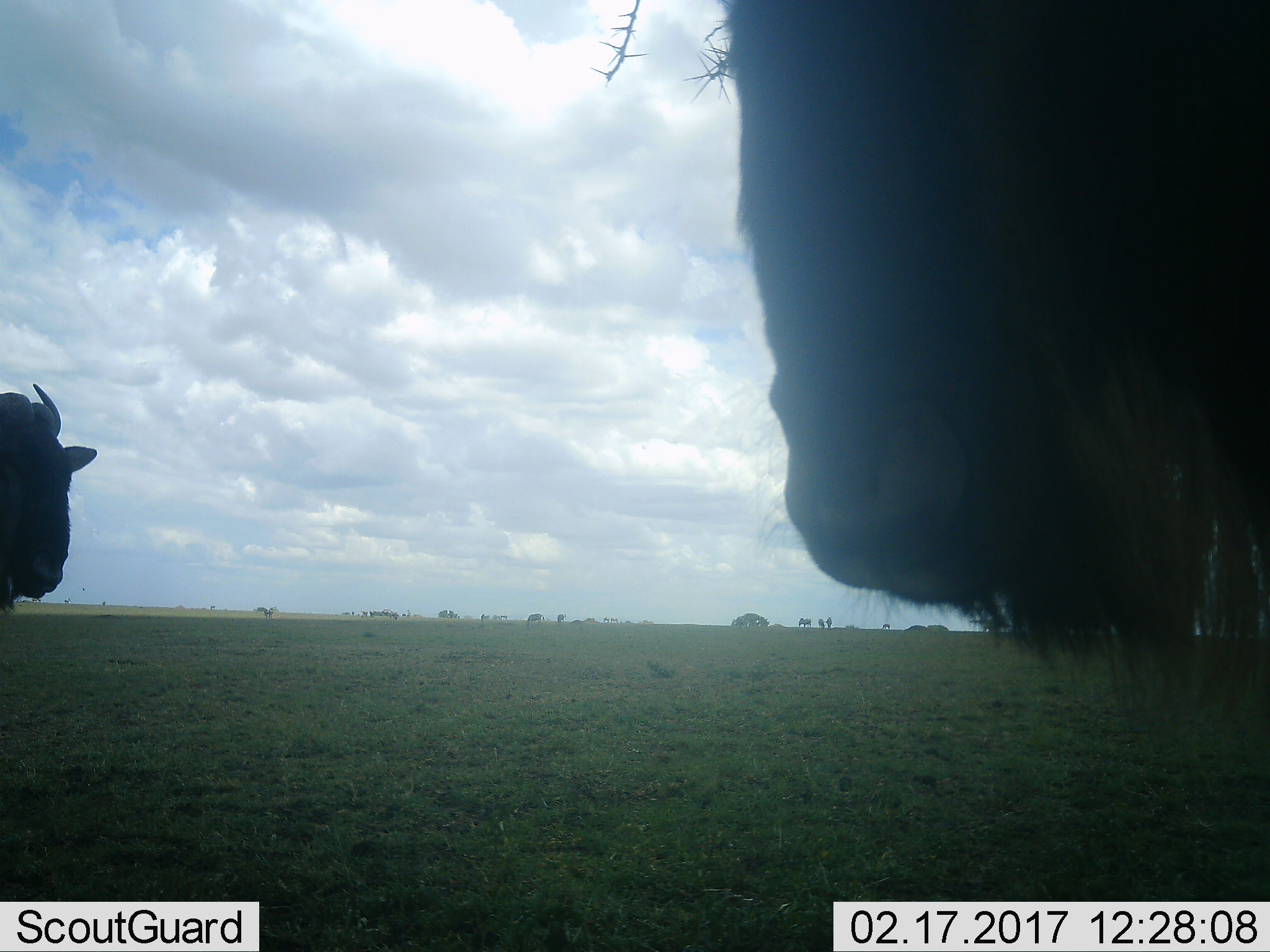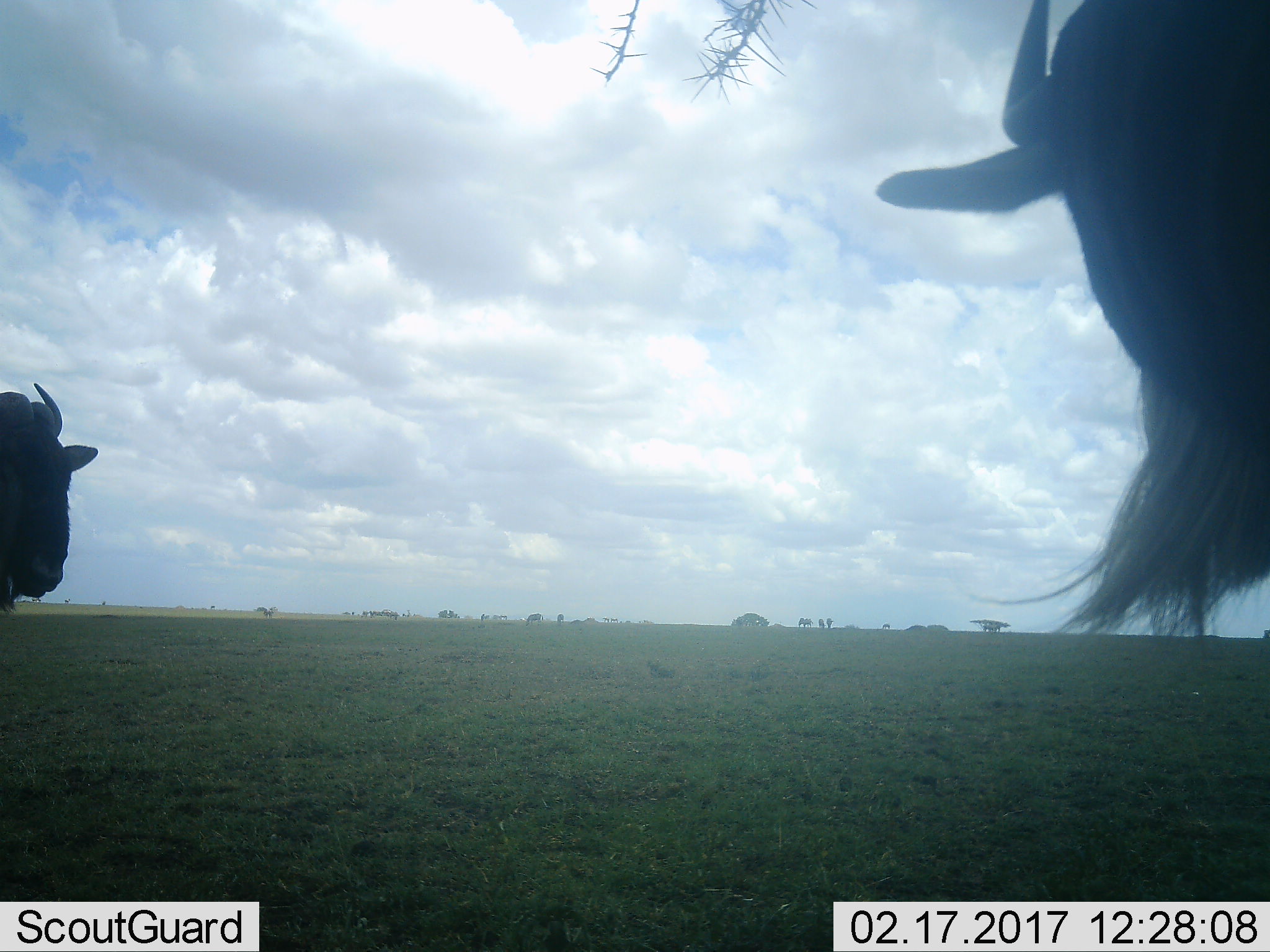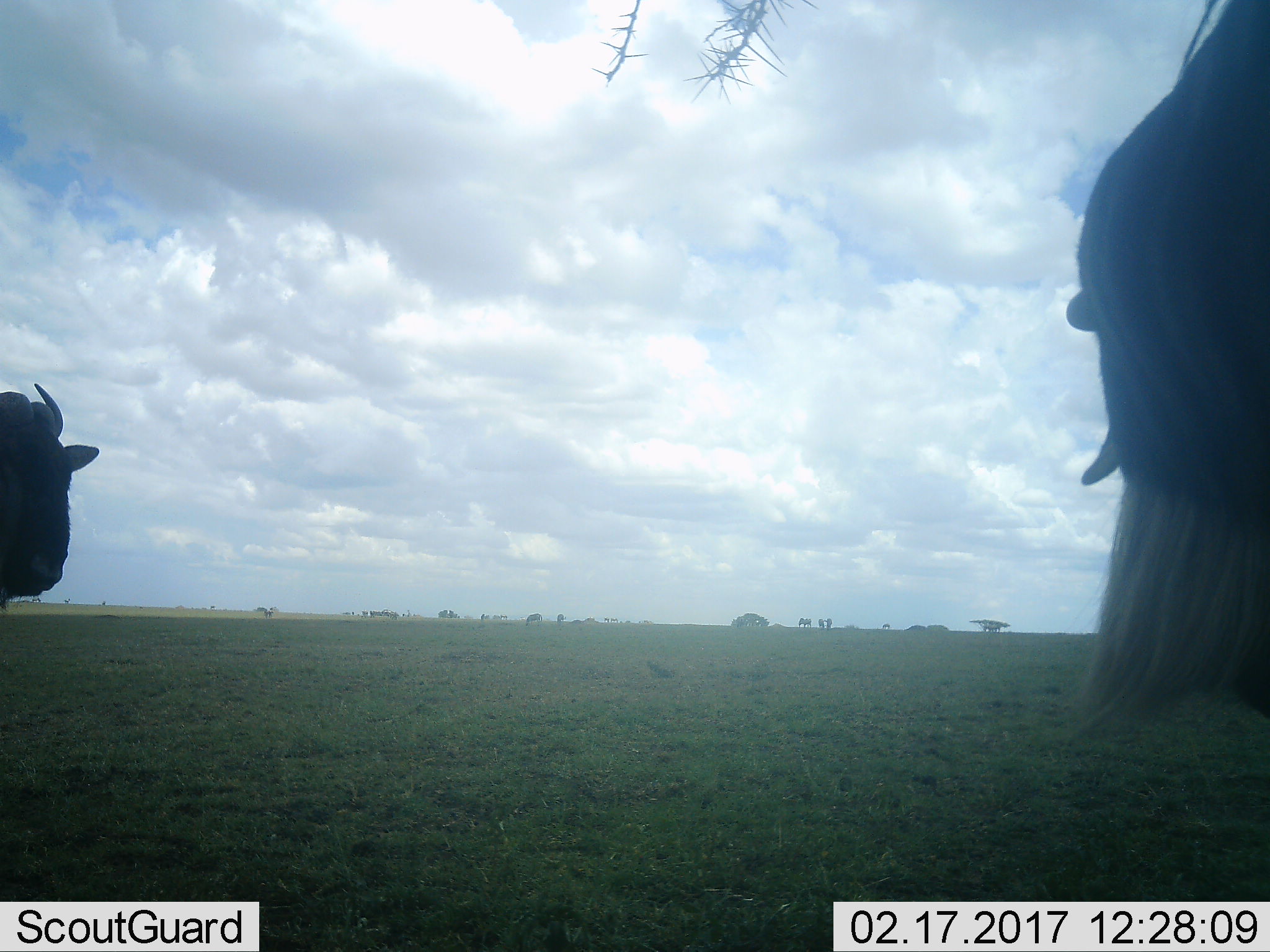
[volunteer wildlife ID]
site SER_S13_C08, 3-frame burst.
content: unidentified animal